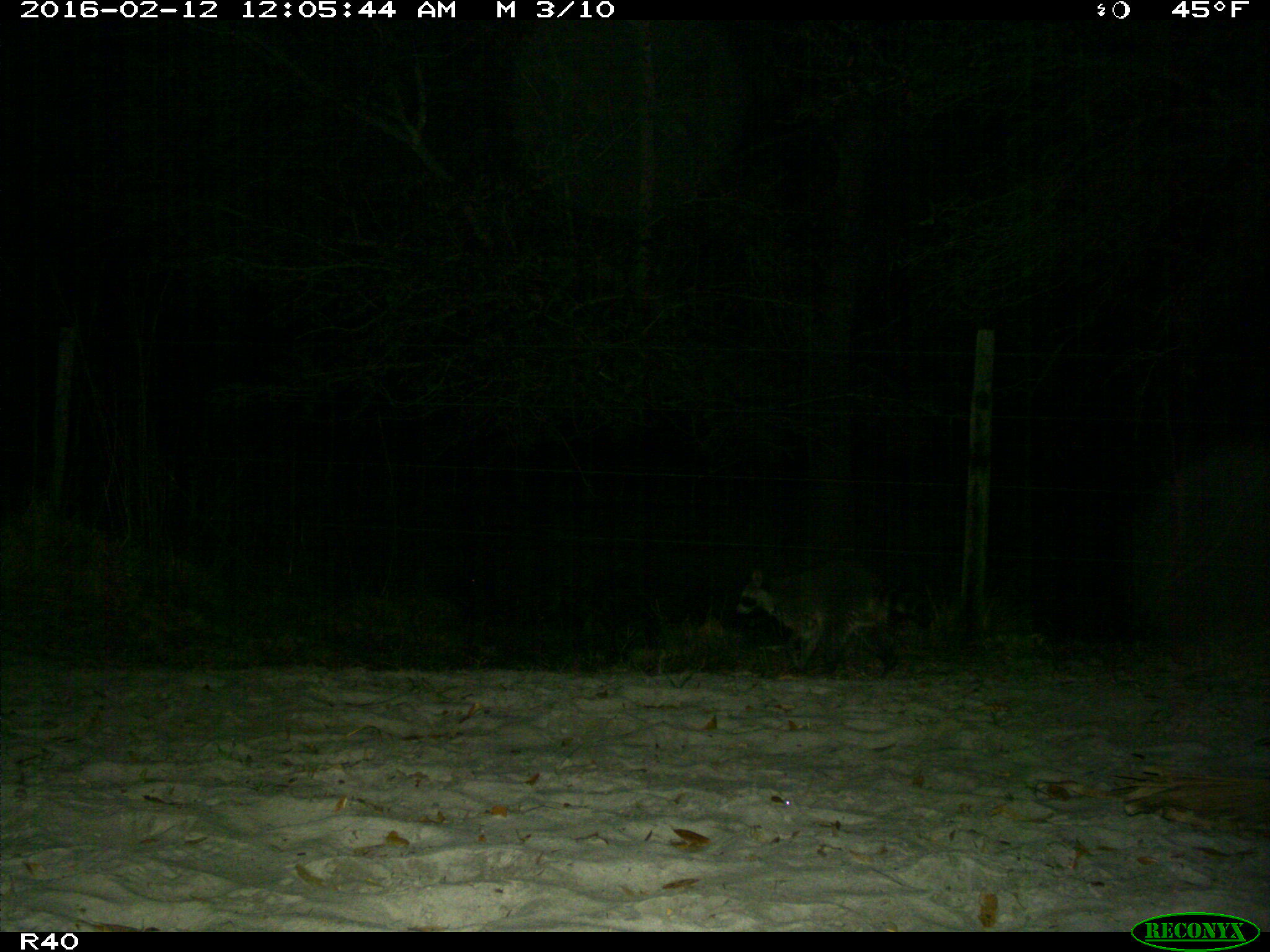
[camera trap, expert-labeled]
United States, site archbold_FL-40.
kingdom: Animalia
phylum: Chordata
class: Mammalia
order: Carnivora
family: Procyonidae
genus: Procyon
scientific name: Procyon lotor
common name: common raccoon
Procyon lotor (common raccoon).